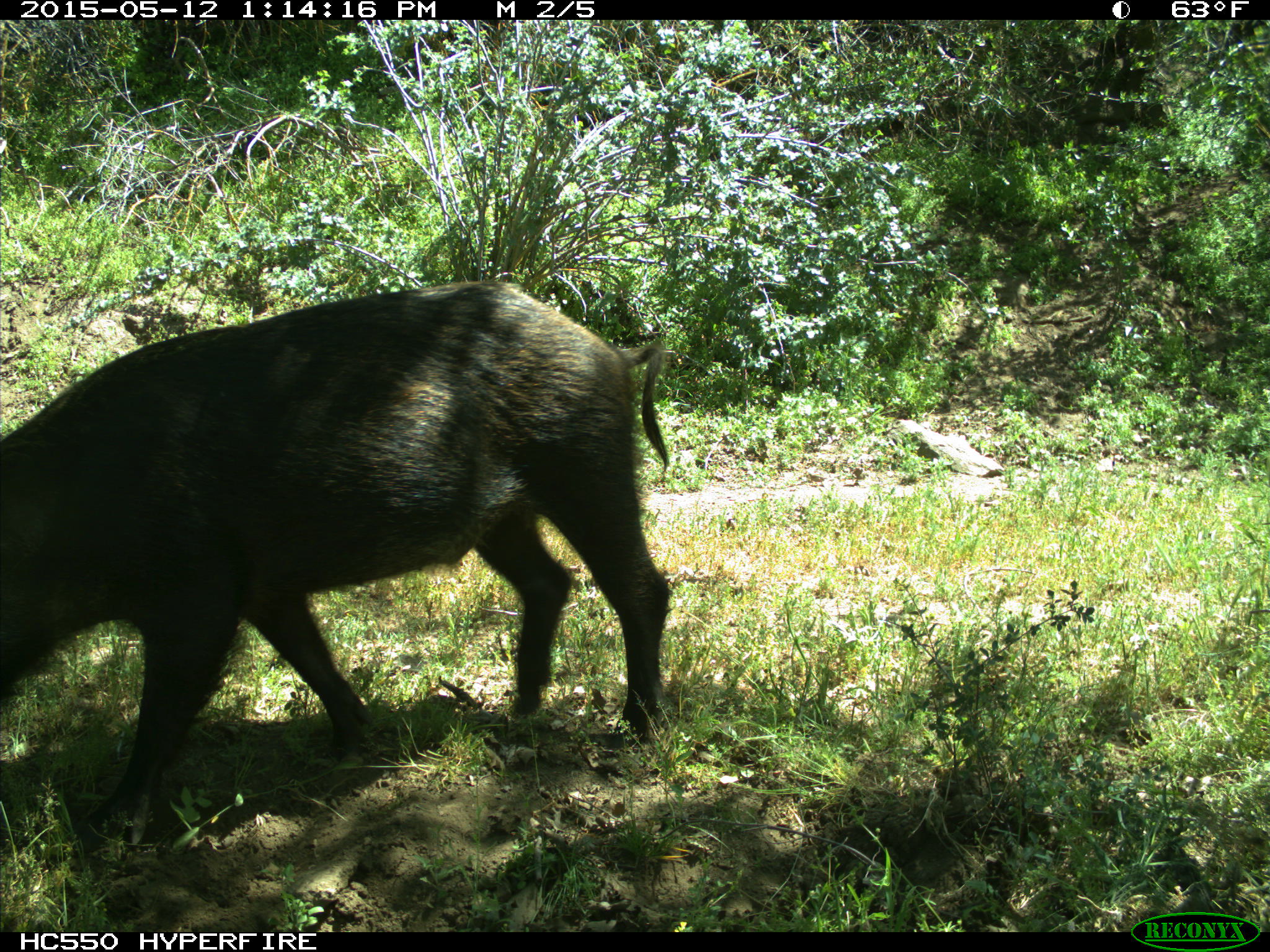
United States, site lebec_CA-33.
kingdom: Animalia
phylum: Chordata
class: Mammalia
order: Artiodactyla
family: Suidae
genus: Sus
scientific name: Sus scrofa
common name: wild boar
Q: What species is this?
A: Sus scrofa (wild boar).